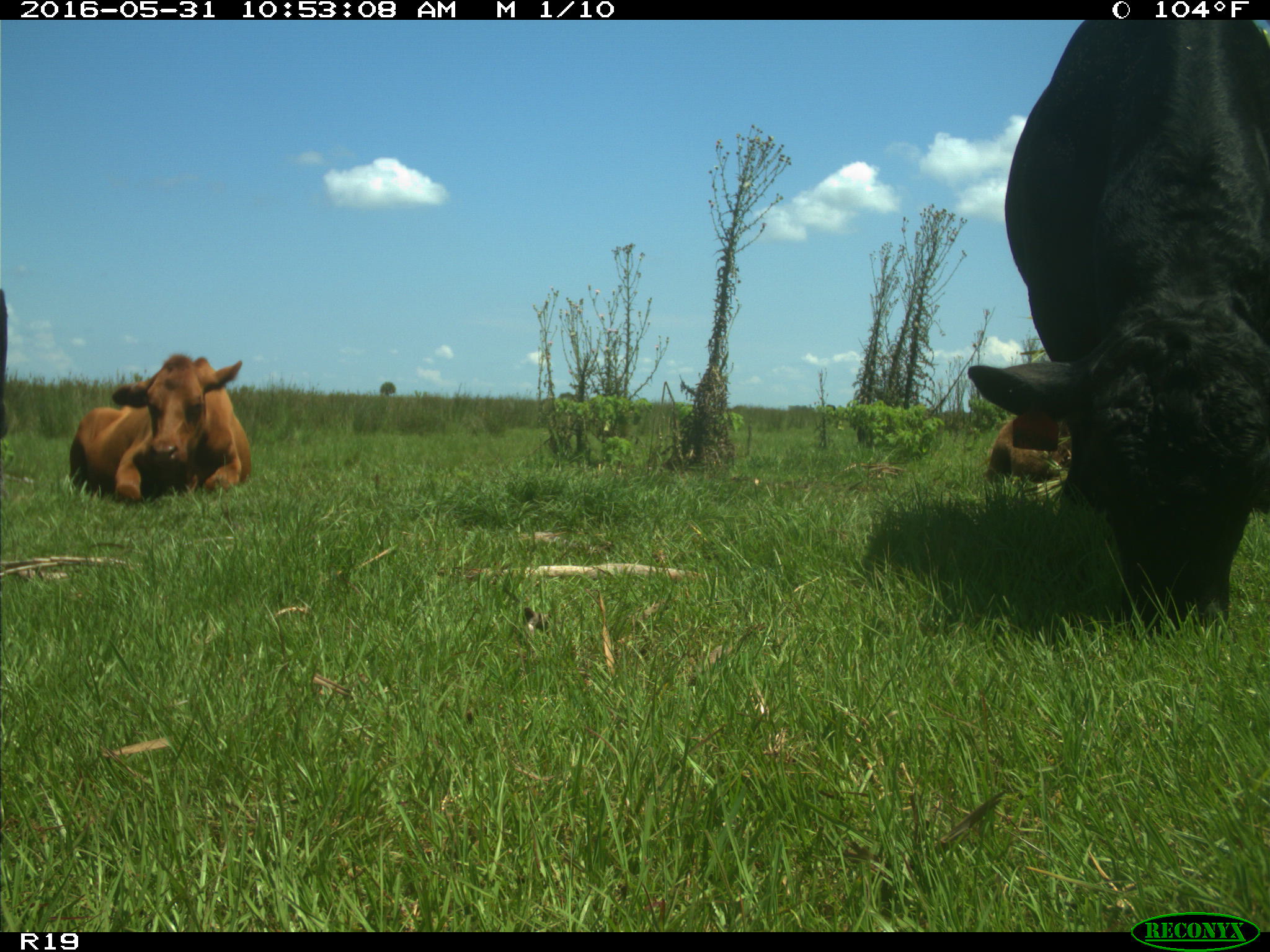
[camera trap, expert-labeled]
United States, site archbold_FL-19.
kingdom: Animalia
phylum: Chordata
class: Mammalia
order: Artiodactyla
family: Bovidae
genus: Bos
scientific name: Bos taurus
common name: domestic cow